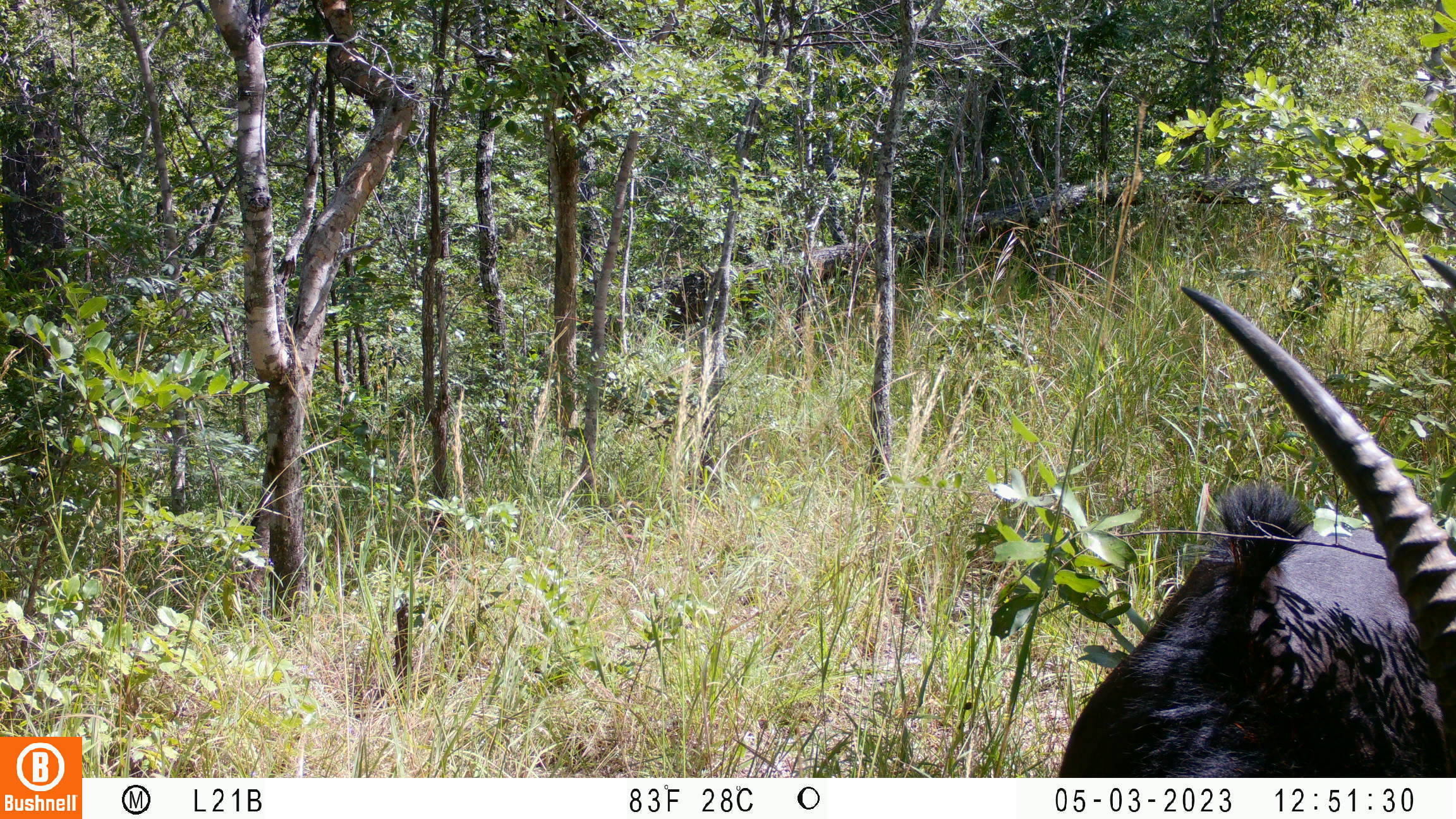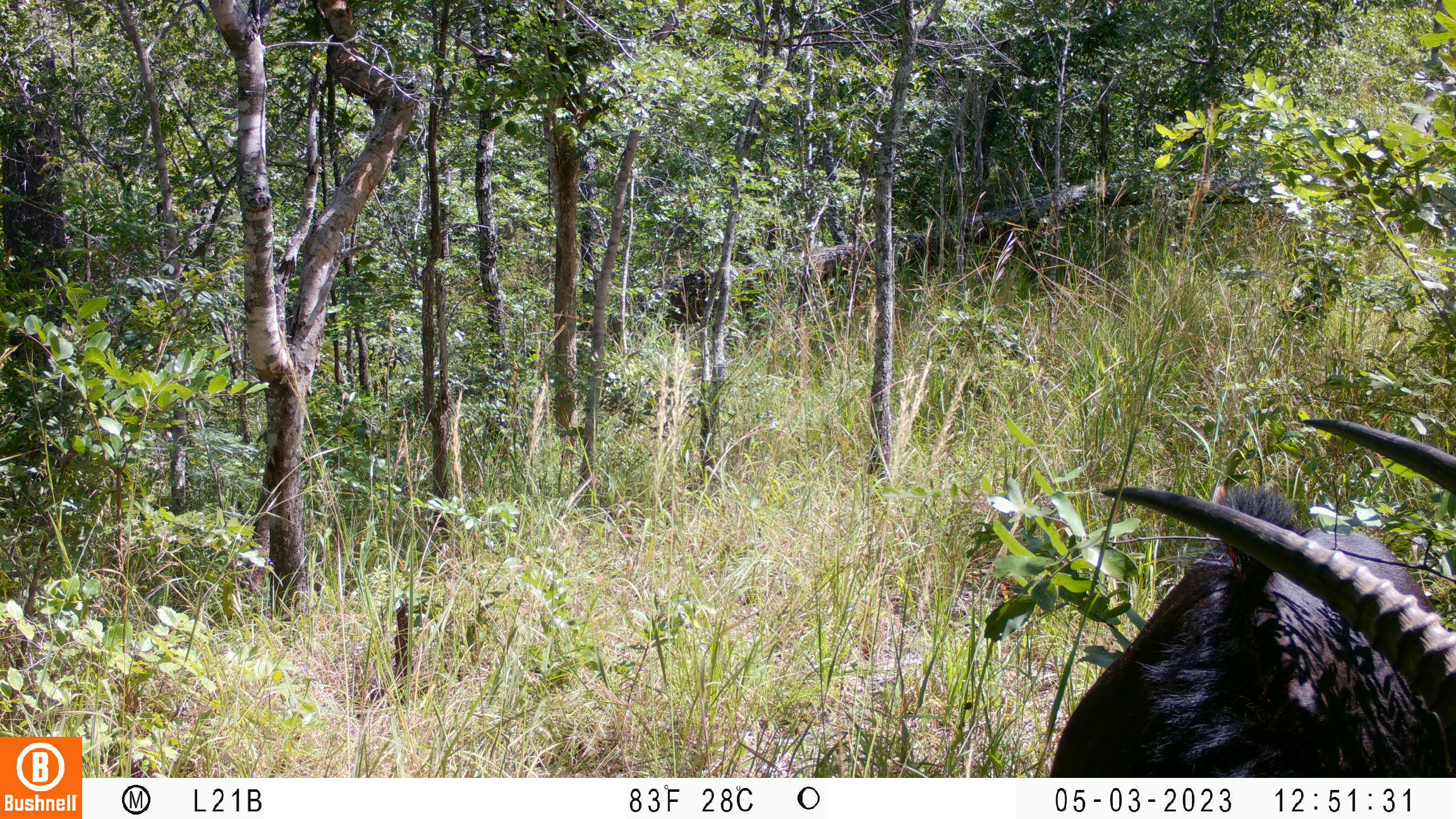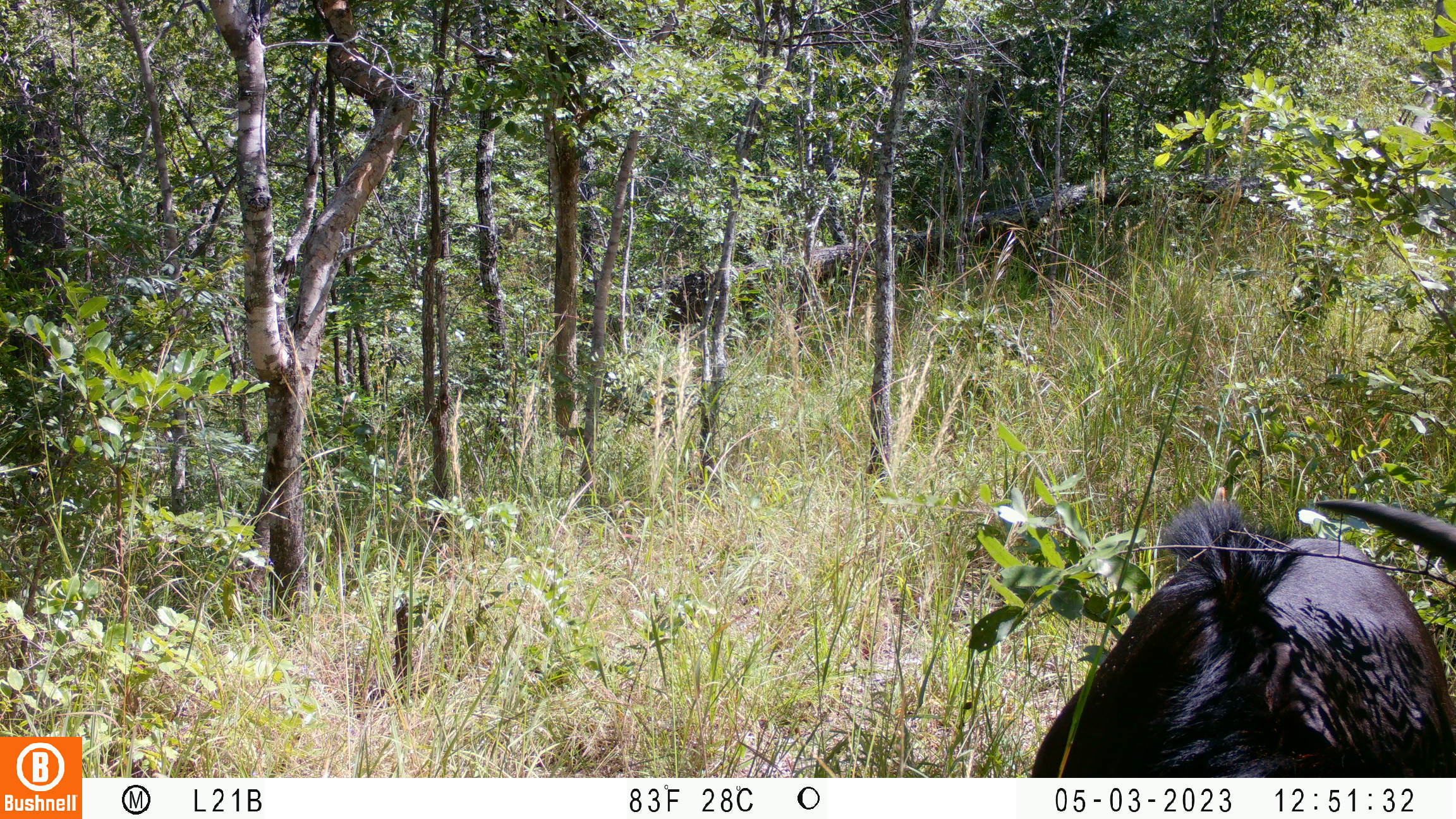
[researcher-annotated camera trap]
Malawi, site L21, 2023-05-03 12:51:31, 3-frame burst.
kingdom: Animalia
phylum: Chordata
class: Mammalia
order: Artiodactyla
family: Bovidae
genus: Hippotragus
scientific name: Hippotragus niger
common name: sable antelope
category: sable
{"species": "sable (sable antelope) (Hippotragus niger)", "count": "1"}